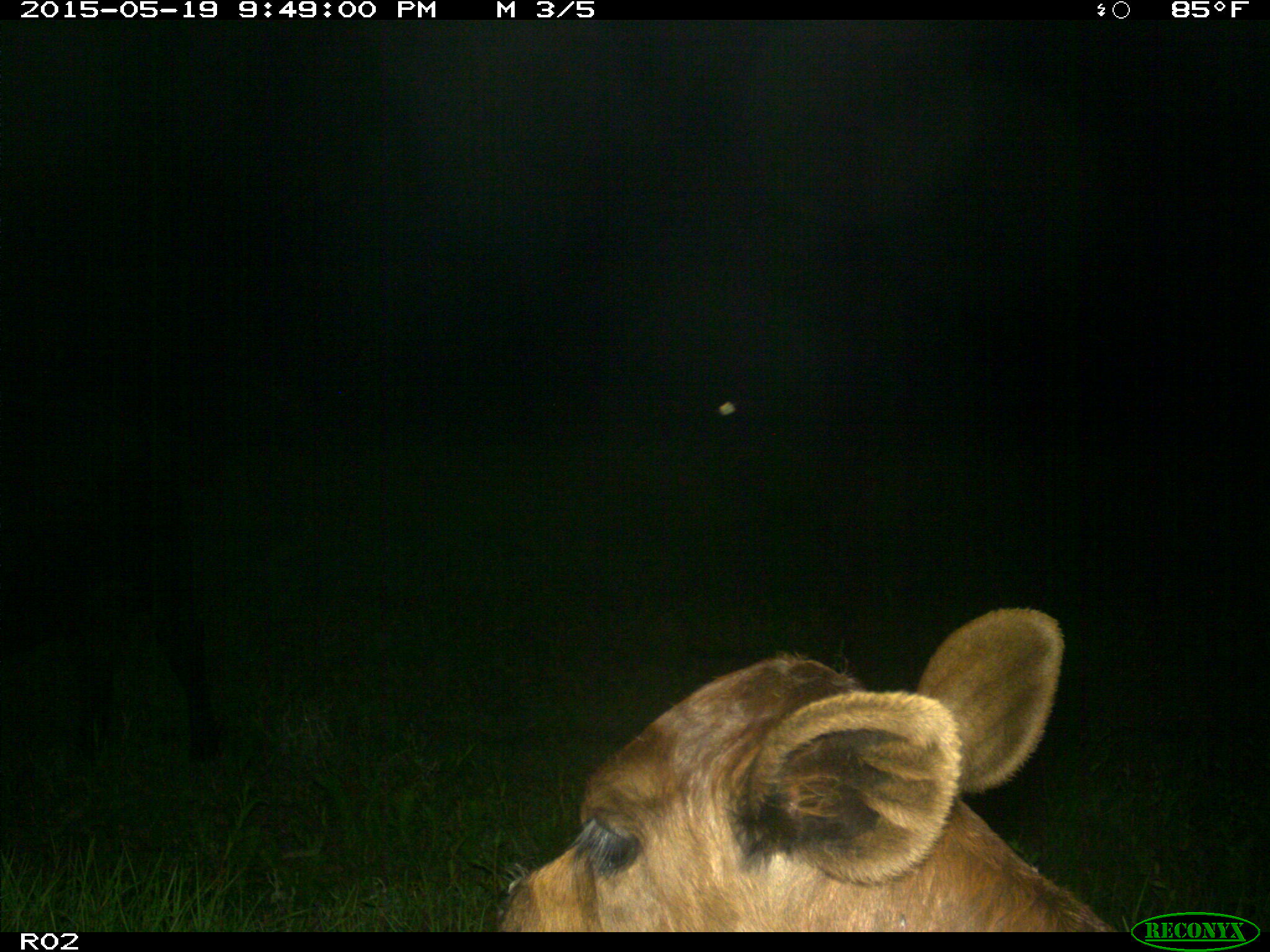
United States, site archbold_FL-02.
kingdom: Animalia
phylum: Chordata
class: Mammalia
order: Artiodactyla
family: Bovidae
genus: Bos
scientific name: Bos taurus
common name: domestic cow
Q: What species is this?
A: Bos taurus (domestic cow).